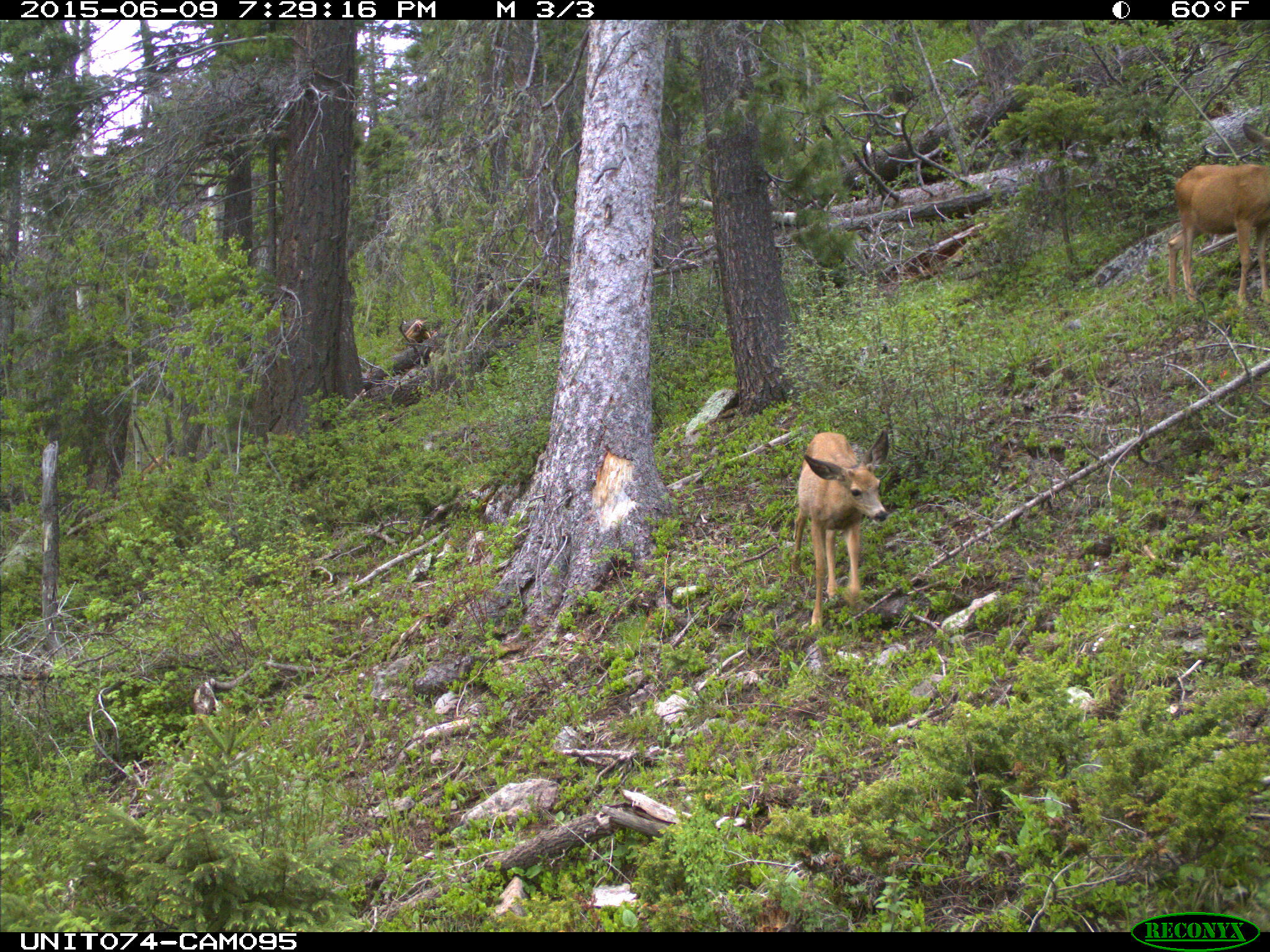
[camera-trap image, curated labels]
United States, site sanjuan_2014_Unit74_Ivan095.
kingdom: Animalia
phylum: Chordata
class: Mammalia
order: Artiodactyla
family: Cervidae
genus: Odocoileus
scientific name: Odocoileus hemionus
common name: mule deer